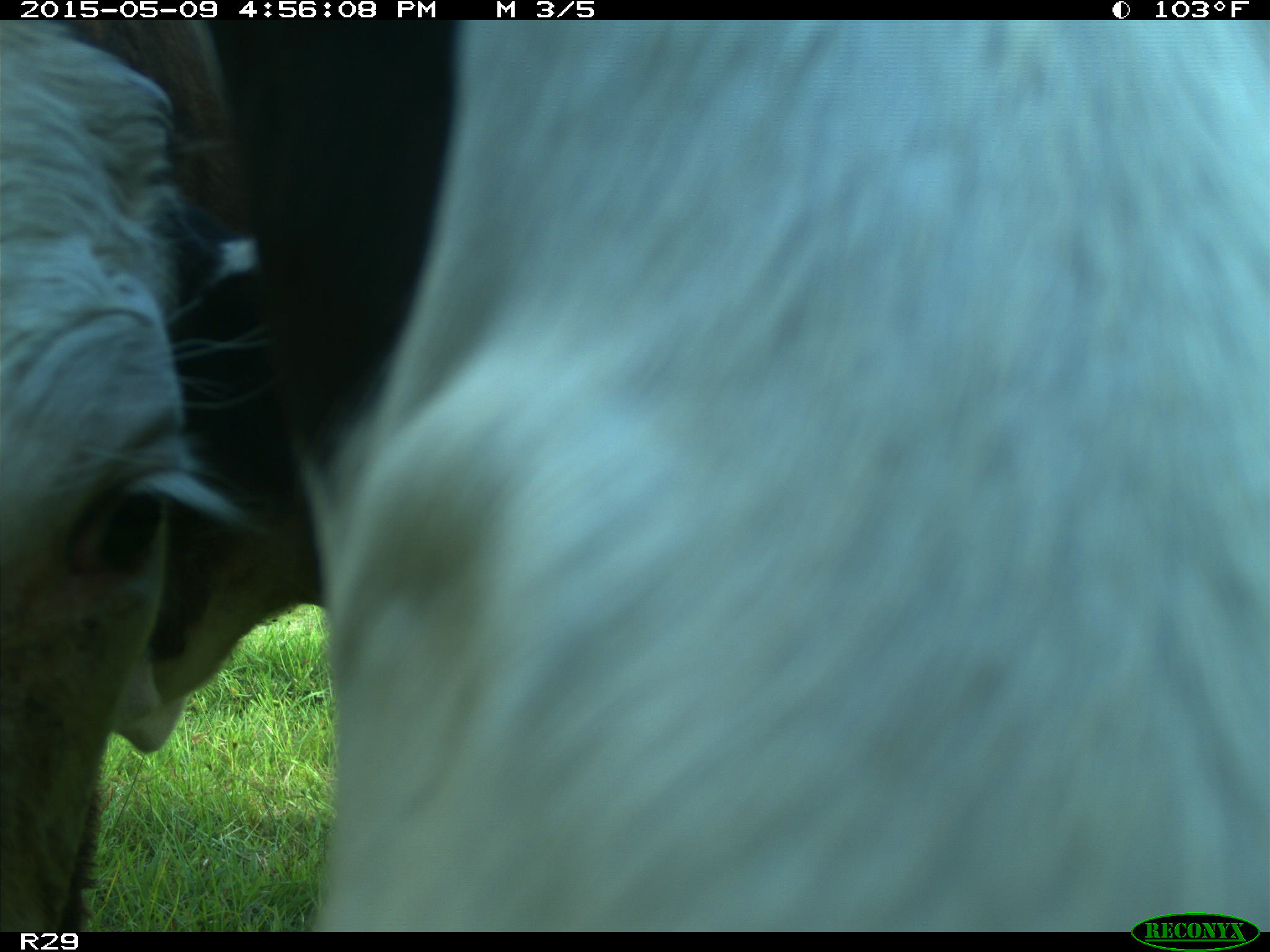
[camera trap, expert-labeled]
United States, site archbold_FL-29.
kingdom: Animalia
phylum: Chordata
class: Mammalia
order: Artiodactyla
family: Bovidae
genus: Bos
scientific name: Bos taurus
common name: domestic cow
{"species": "Bos taurus (domestic cow)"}